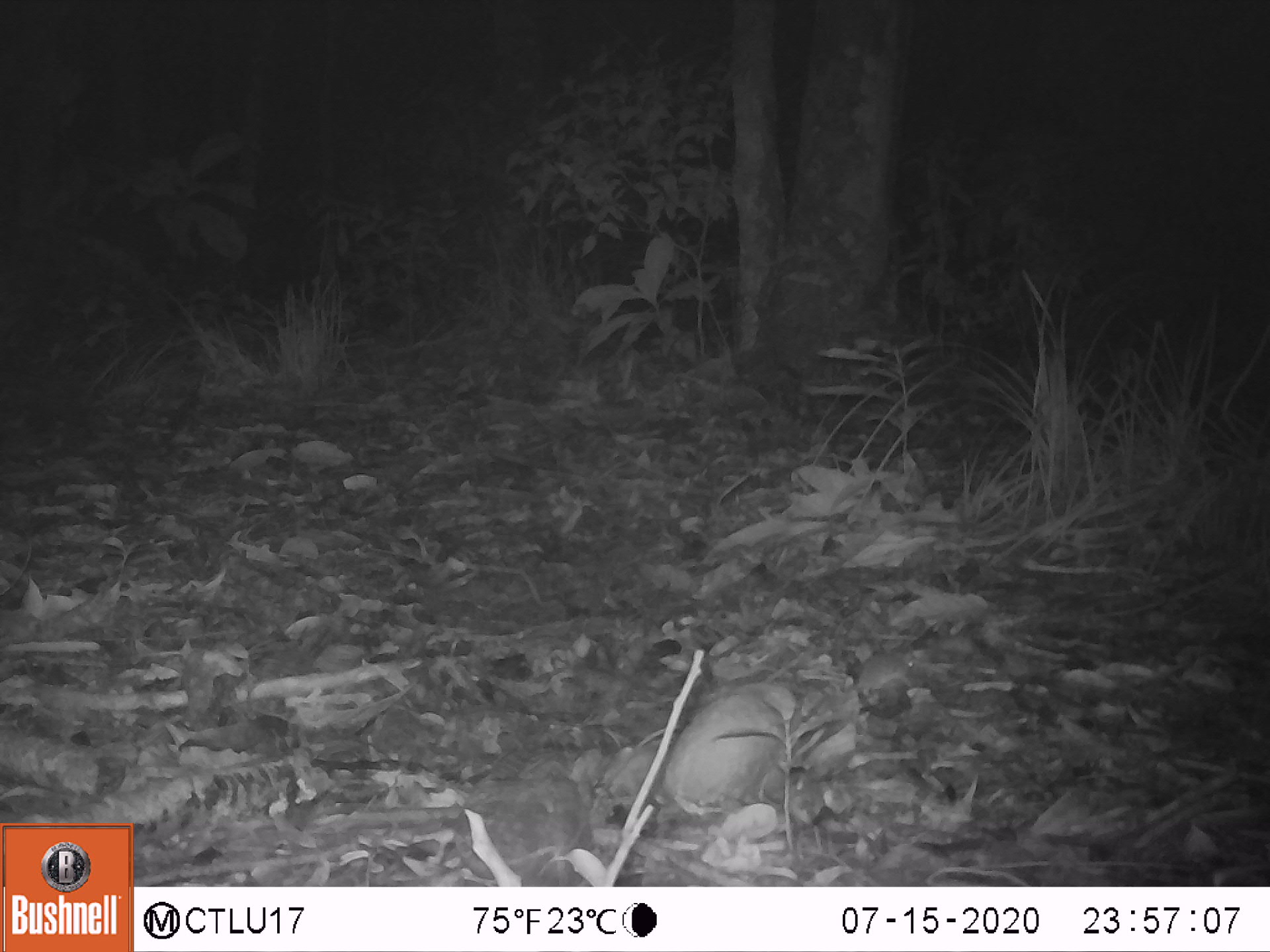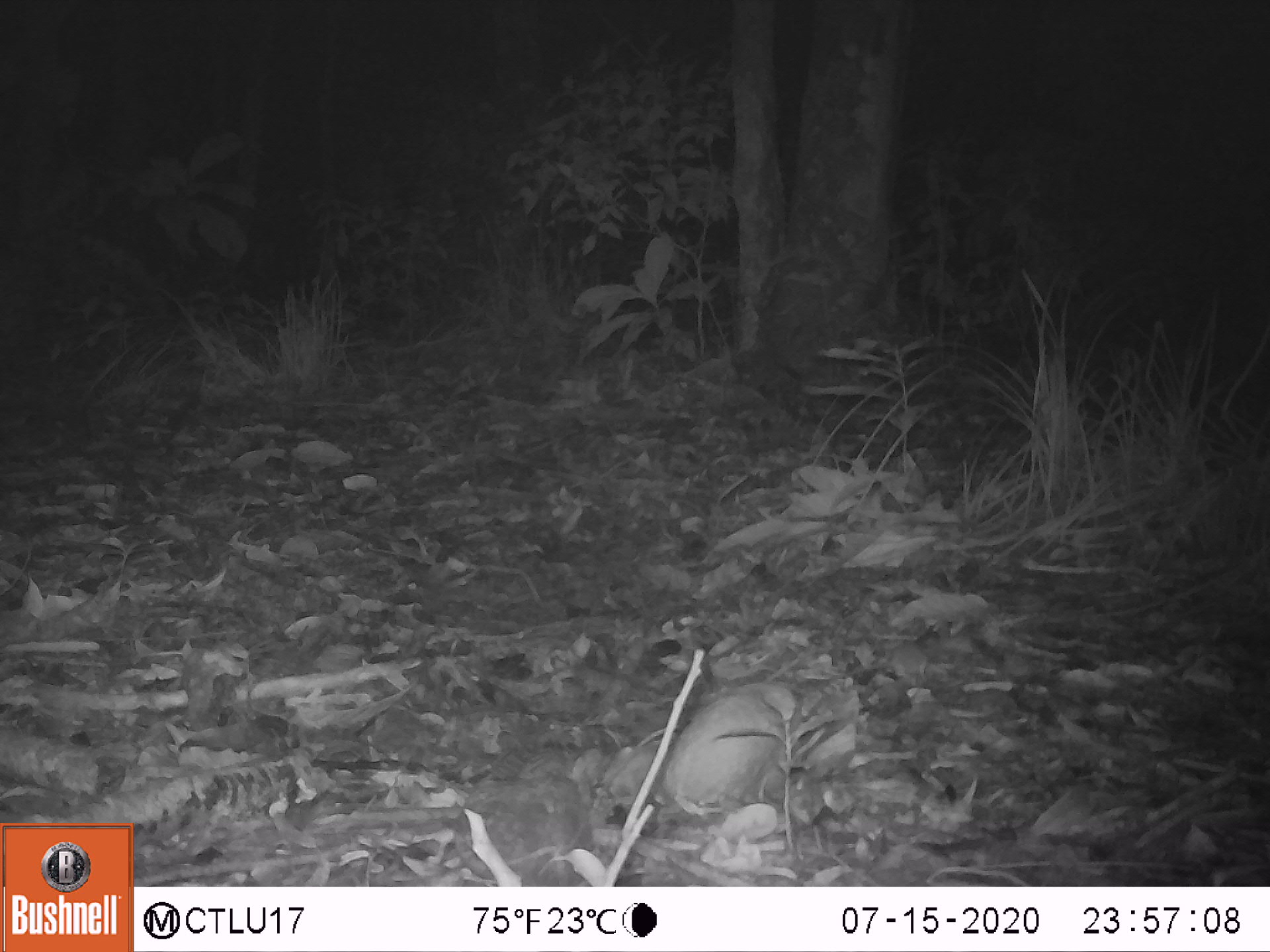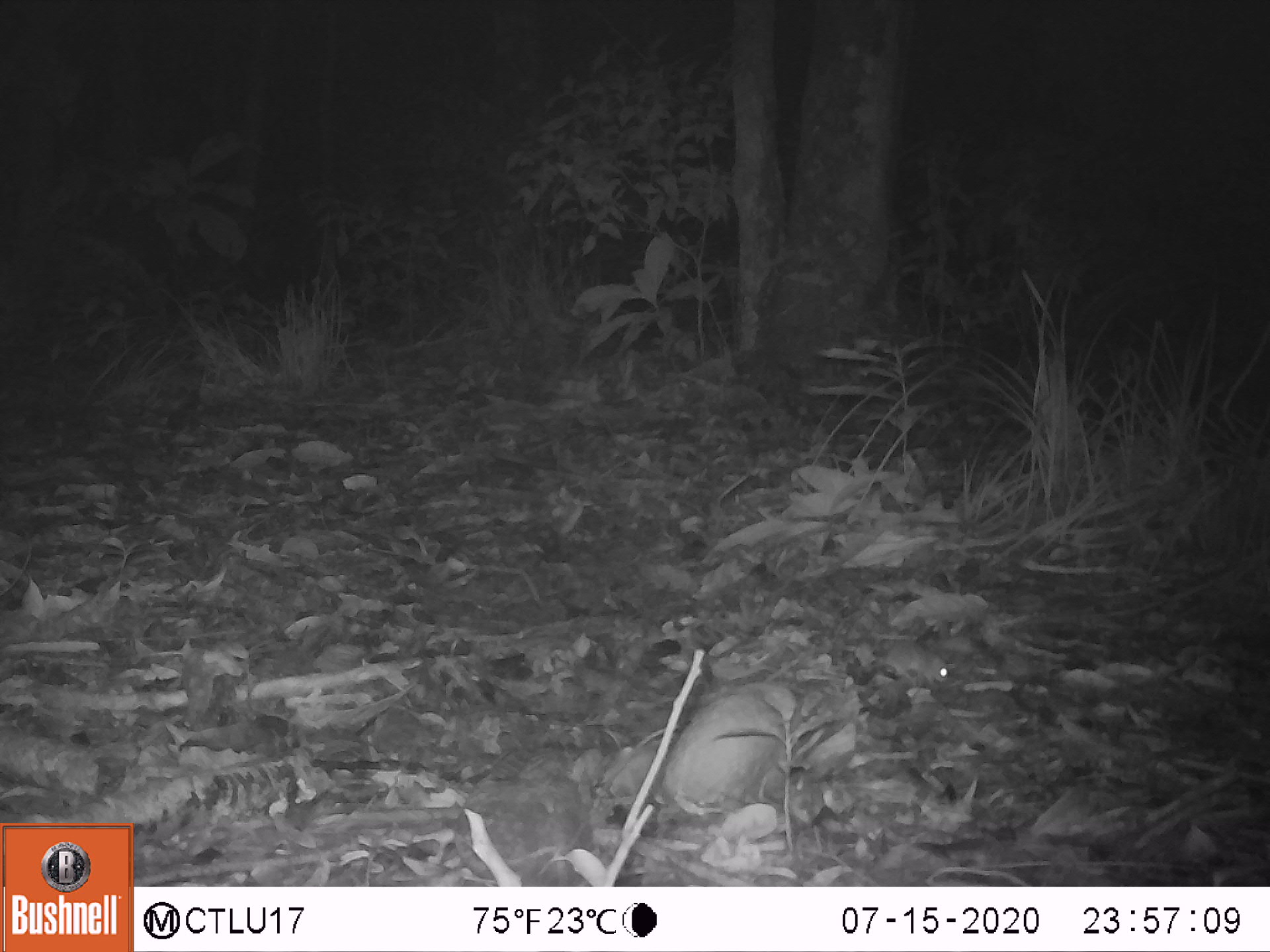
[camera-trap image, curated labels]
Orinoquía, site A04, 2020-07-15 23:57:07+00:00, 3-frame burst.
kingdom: Animalia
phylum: Chordata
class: Mammalia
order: Rodentia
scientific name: Rodentia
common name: rodent